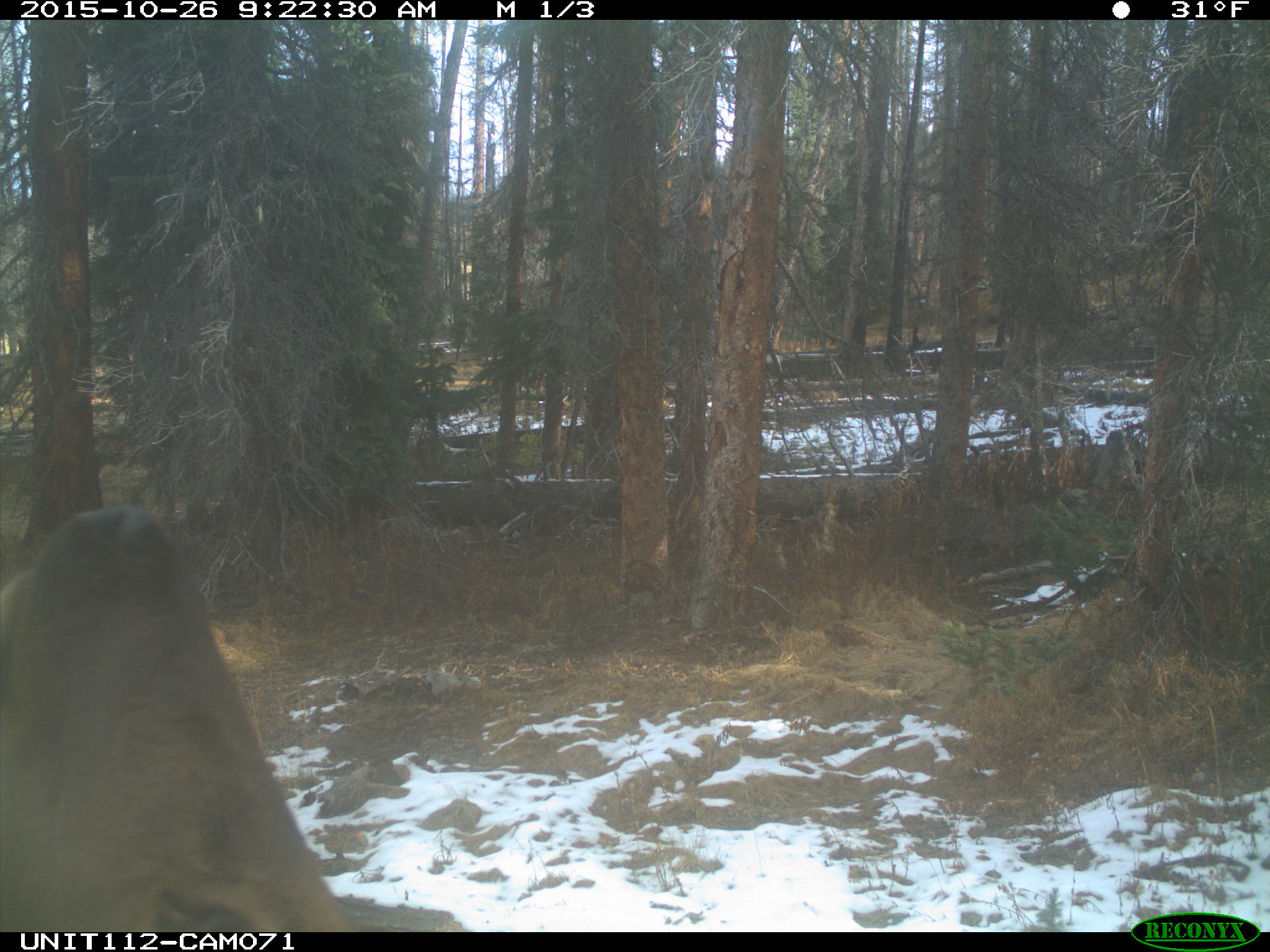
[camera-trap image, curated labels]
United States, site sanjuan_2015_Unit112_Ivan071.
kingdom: Animalia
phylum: Chordata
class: Mammalia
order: Artiodactyla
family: Cervidae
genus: Cervus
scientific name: Cervus elaphus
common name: red deer